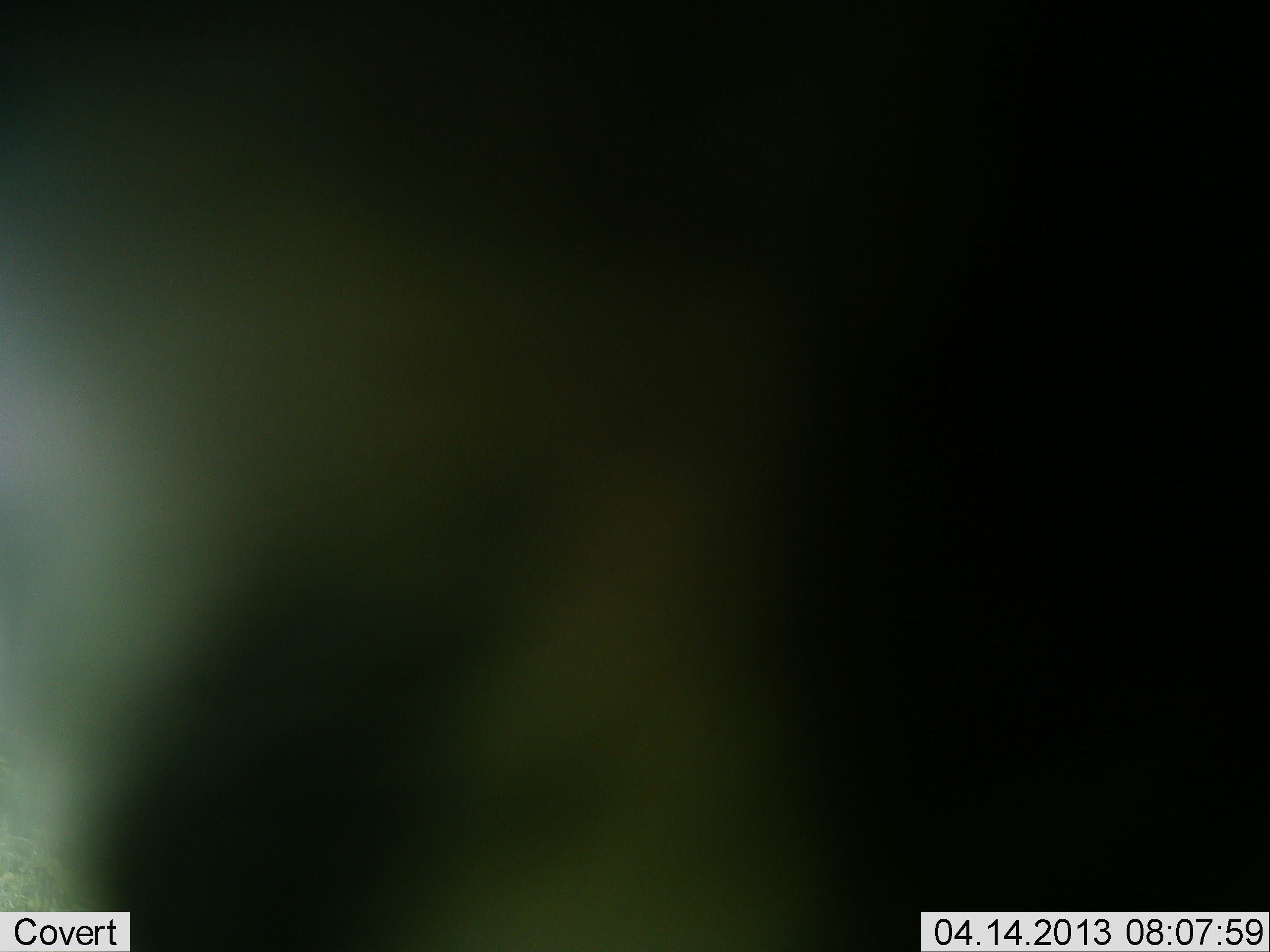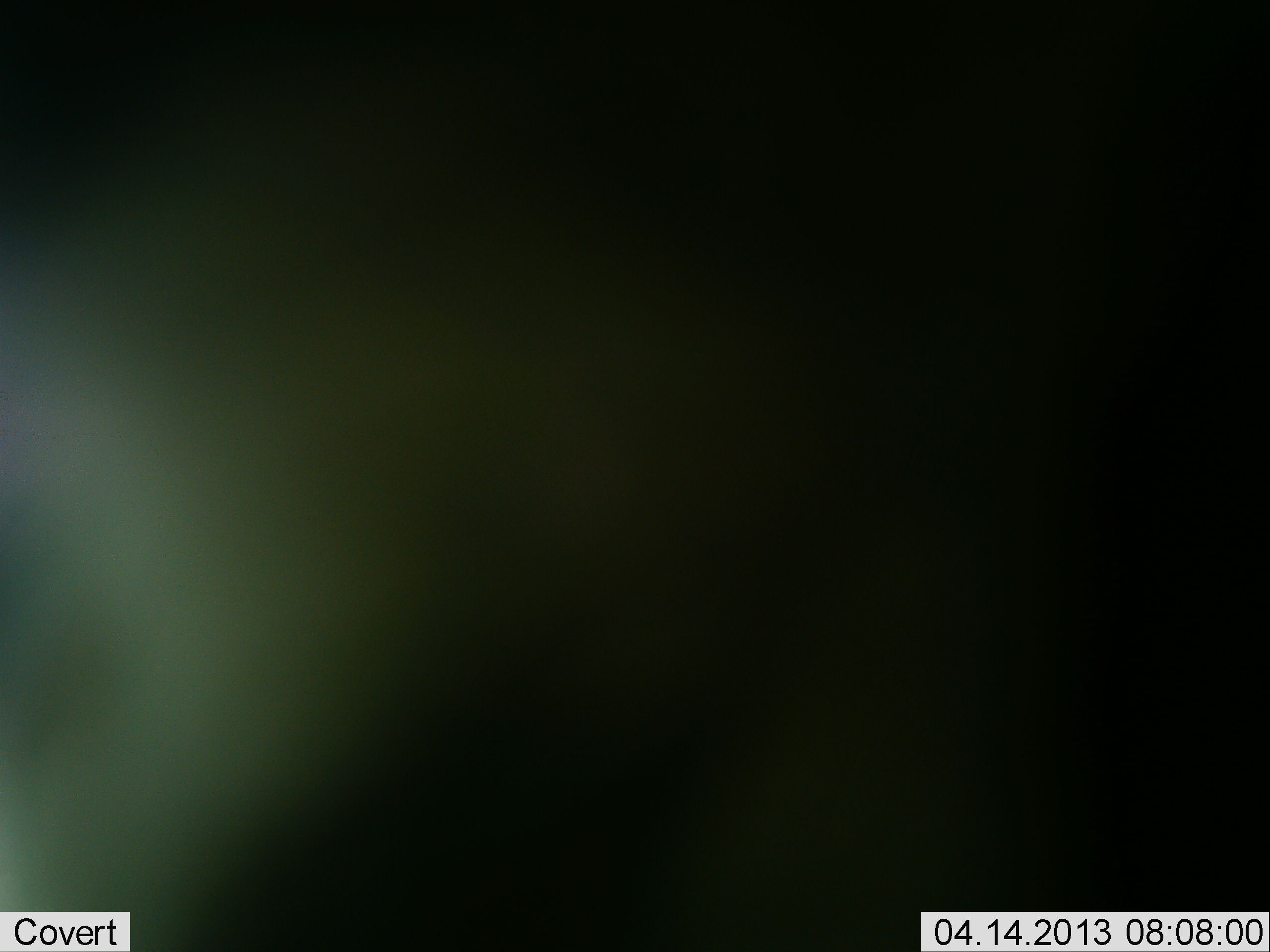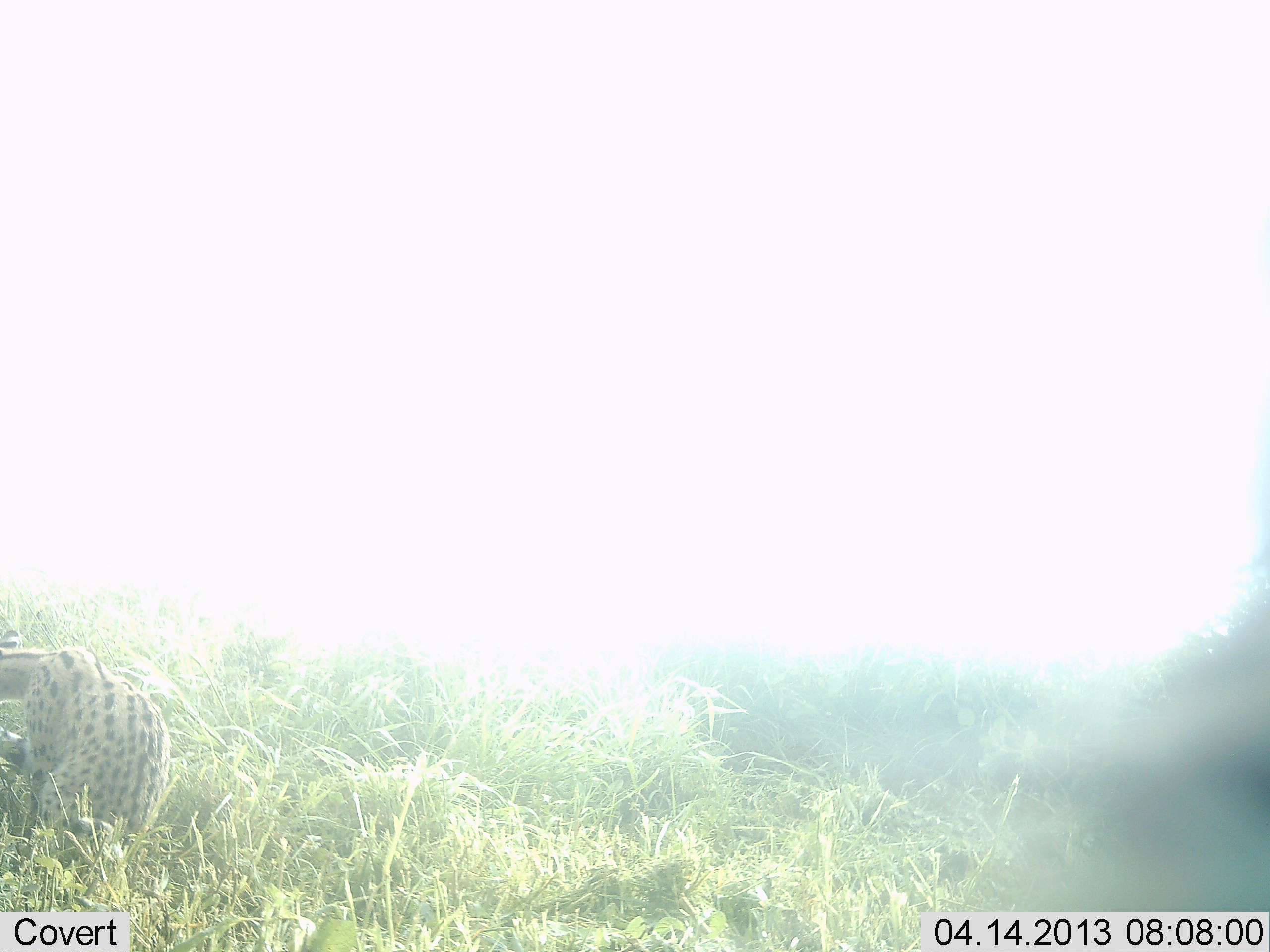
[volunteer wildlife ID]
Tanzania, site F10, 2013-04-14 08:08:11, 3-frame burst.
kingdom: Animalia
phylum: Chordata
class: Mammalia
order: Carnivora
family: Felidae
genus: Leptailurus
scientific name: Leptailurus serval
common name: serval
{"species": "serval (Leptailurus serval)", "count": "1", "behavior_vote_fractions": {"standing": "29%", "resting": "12%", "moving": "65%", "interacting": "0%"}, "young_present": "0%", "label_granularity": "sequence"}